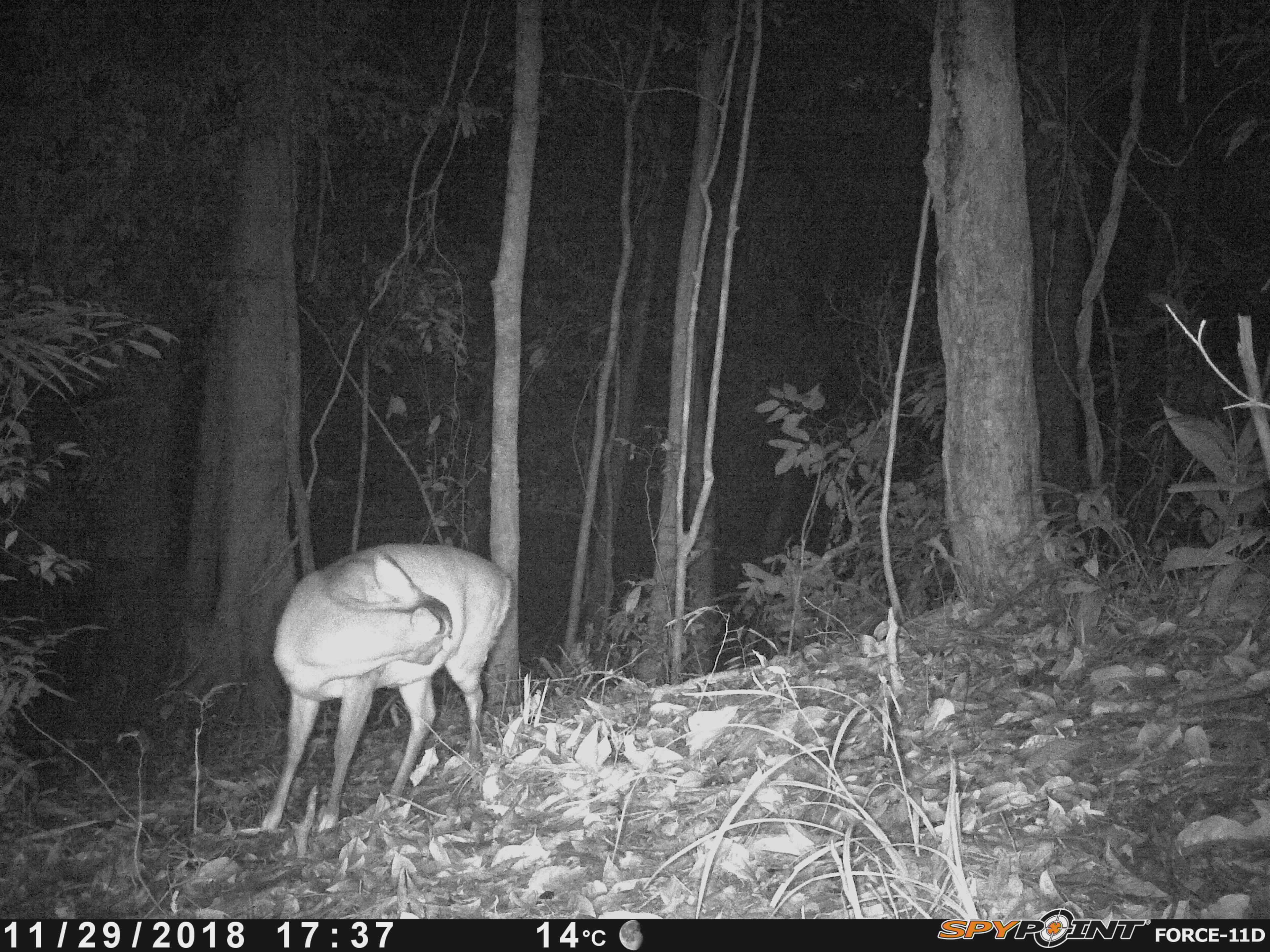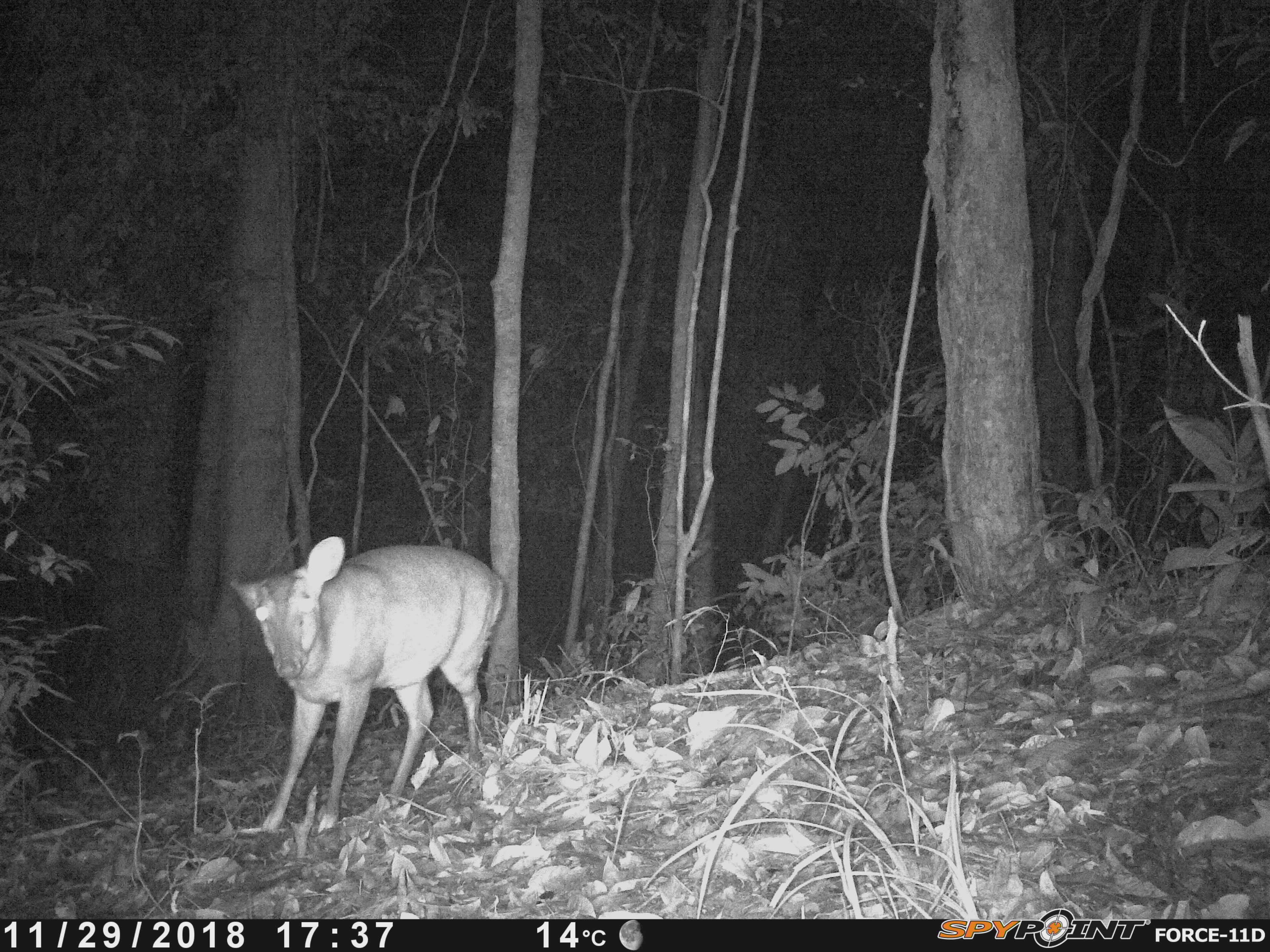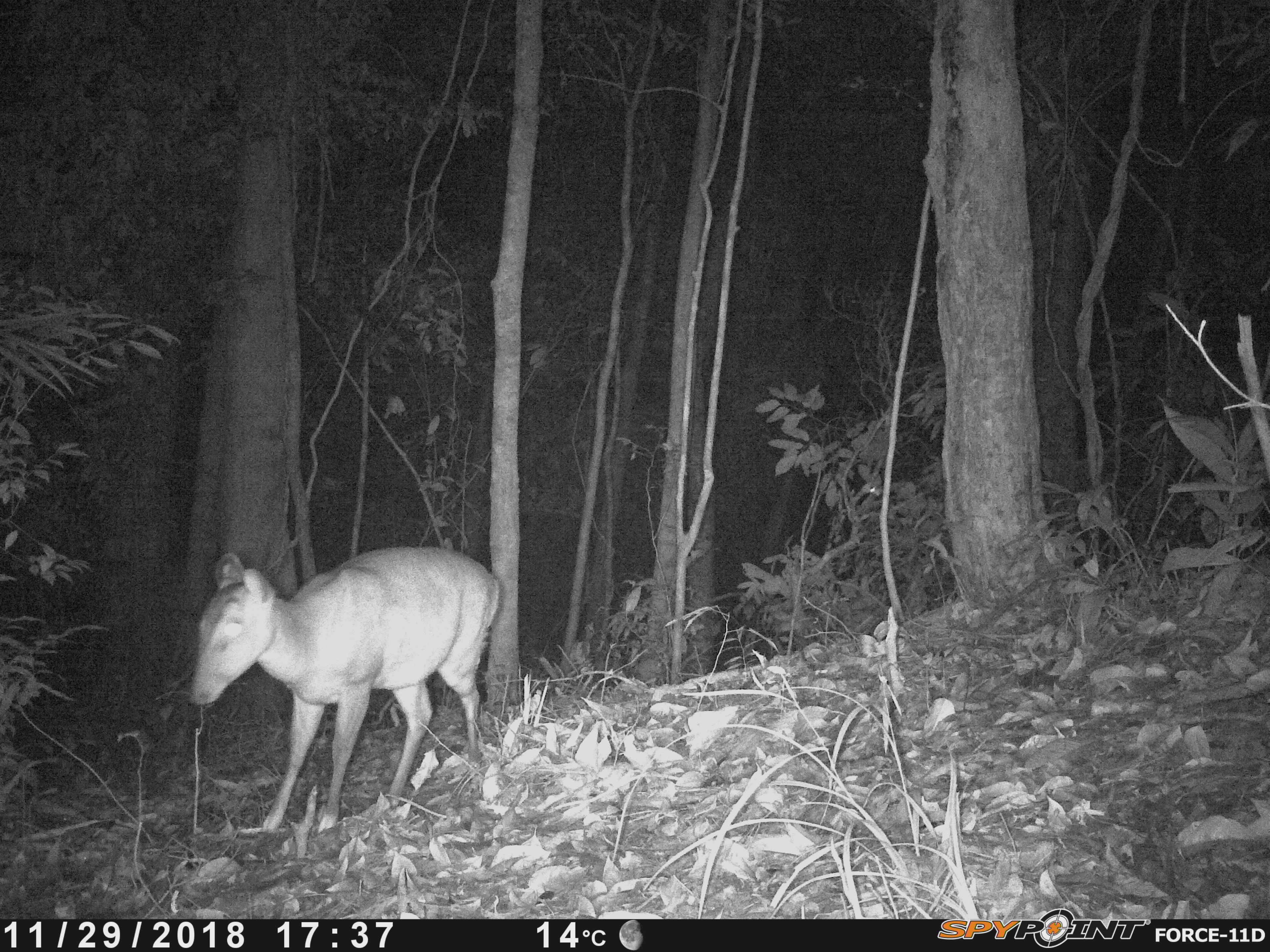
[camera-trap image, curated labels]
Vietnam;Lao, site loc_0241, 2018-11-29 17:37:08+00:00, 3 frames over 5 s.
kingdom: Animalia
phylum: Chordata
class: Mammalia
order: Artiodactyla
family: Cervidae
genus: Muntiacus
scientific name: Muntiacus vuquangensis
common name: large-antlered muntjac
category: large antlered muntjac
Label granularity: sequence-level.